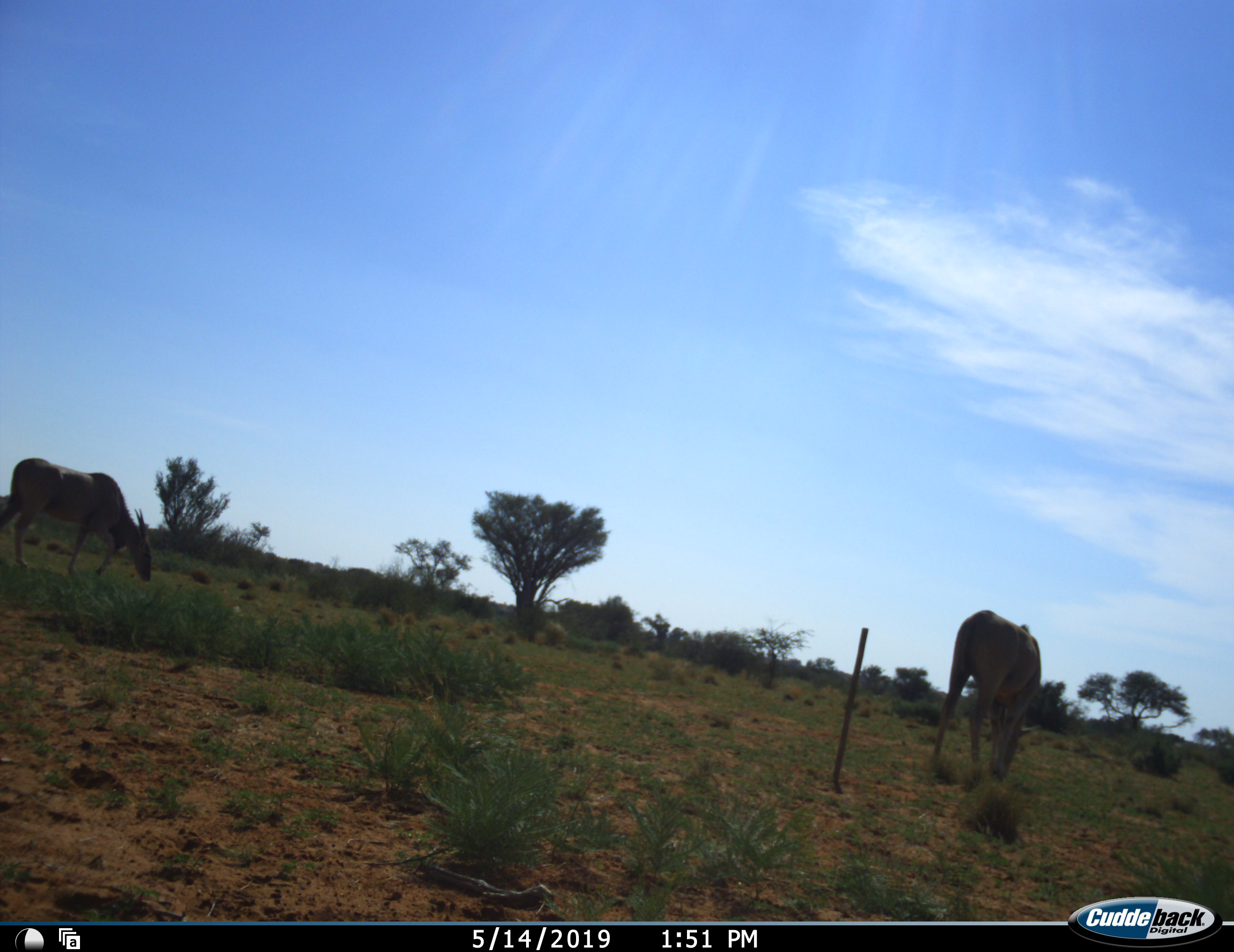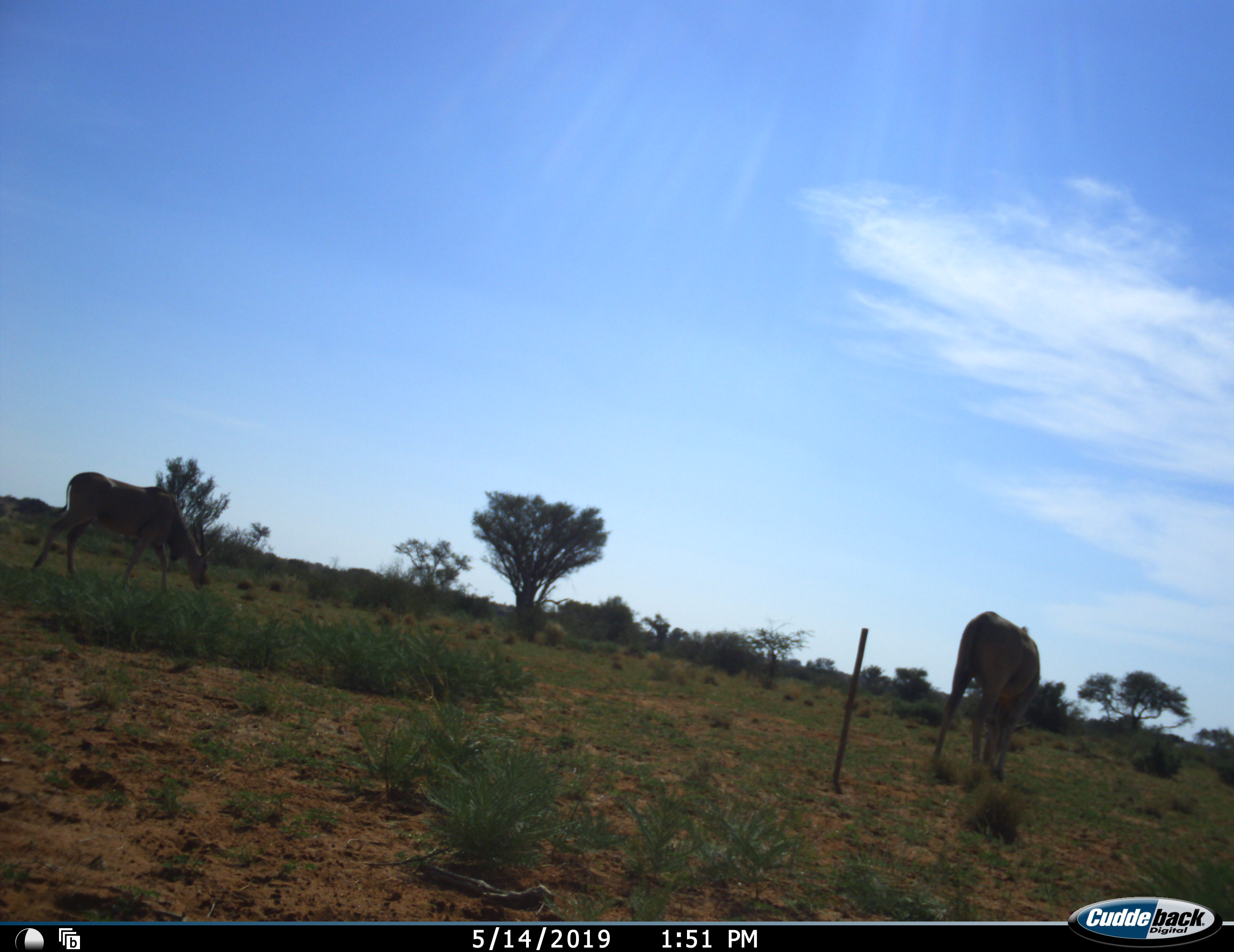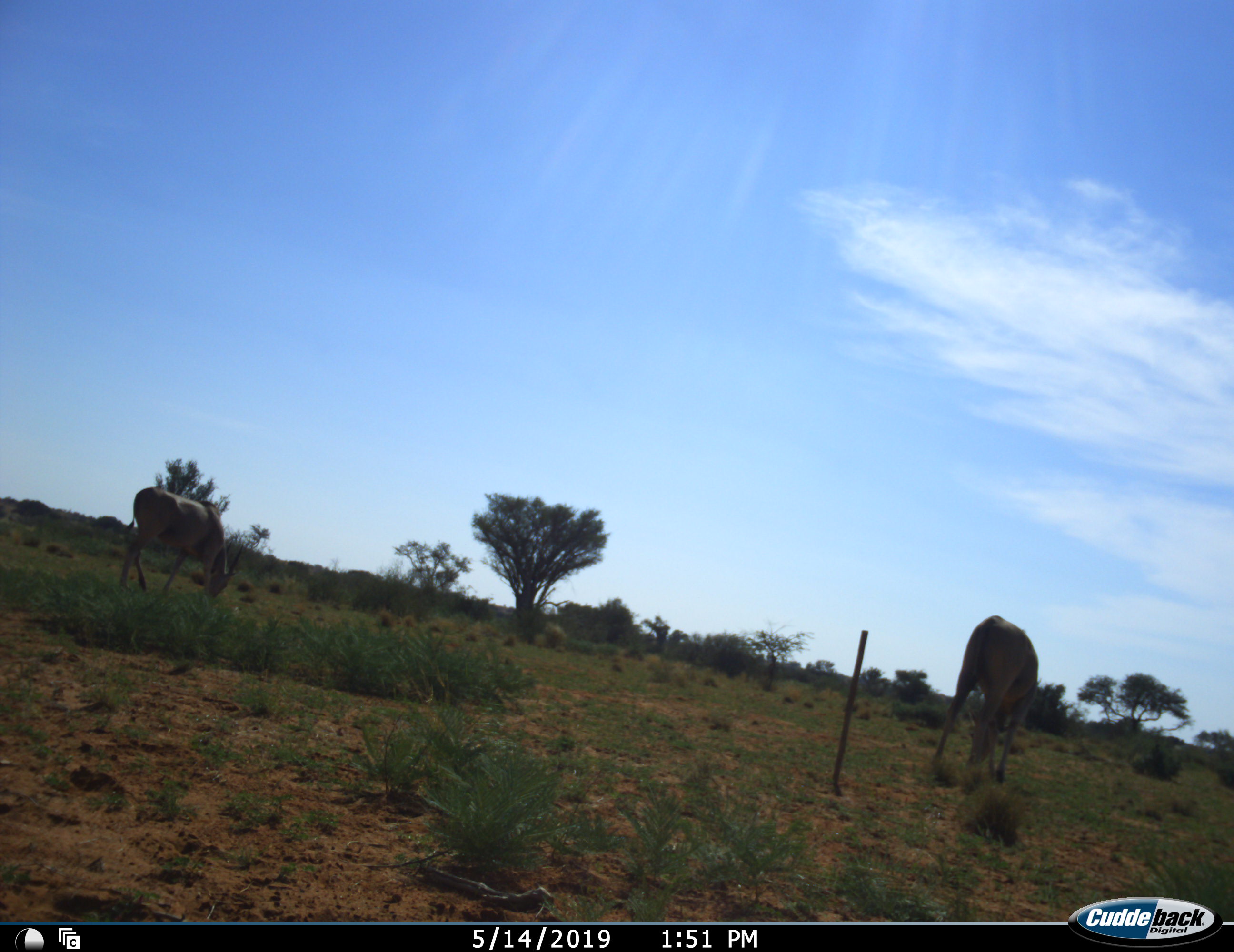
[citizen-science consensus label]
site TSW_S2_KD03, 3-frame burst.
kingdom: Animalia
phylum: Chordata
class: Mammalia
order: Artiodactyla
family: Bovidae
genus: Tragelaphus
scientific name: Tragelaphus oryx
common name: eland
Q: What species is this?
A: Eland (Tragelaphus oryx).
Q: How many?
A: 2.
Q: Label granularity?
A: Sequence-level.